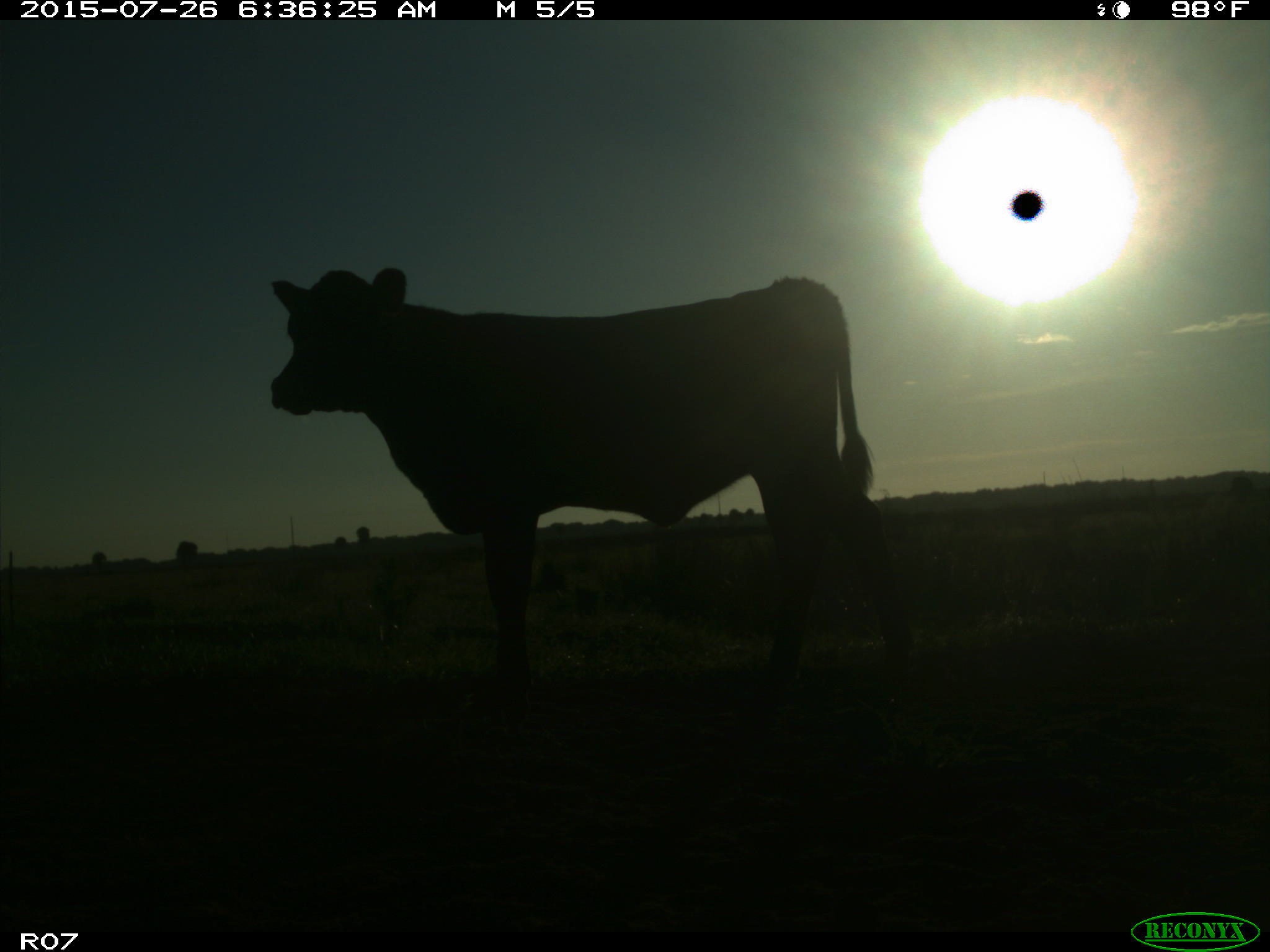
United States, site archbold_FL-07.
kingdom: Animalia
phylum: Chordata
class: Mammalia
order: Artiodactyla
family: Bovidae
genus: Bos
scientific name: Bos taurus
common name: domestic cow